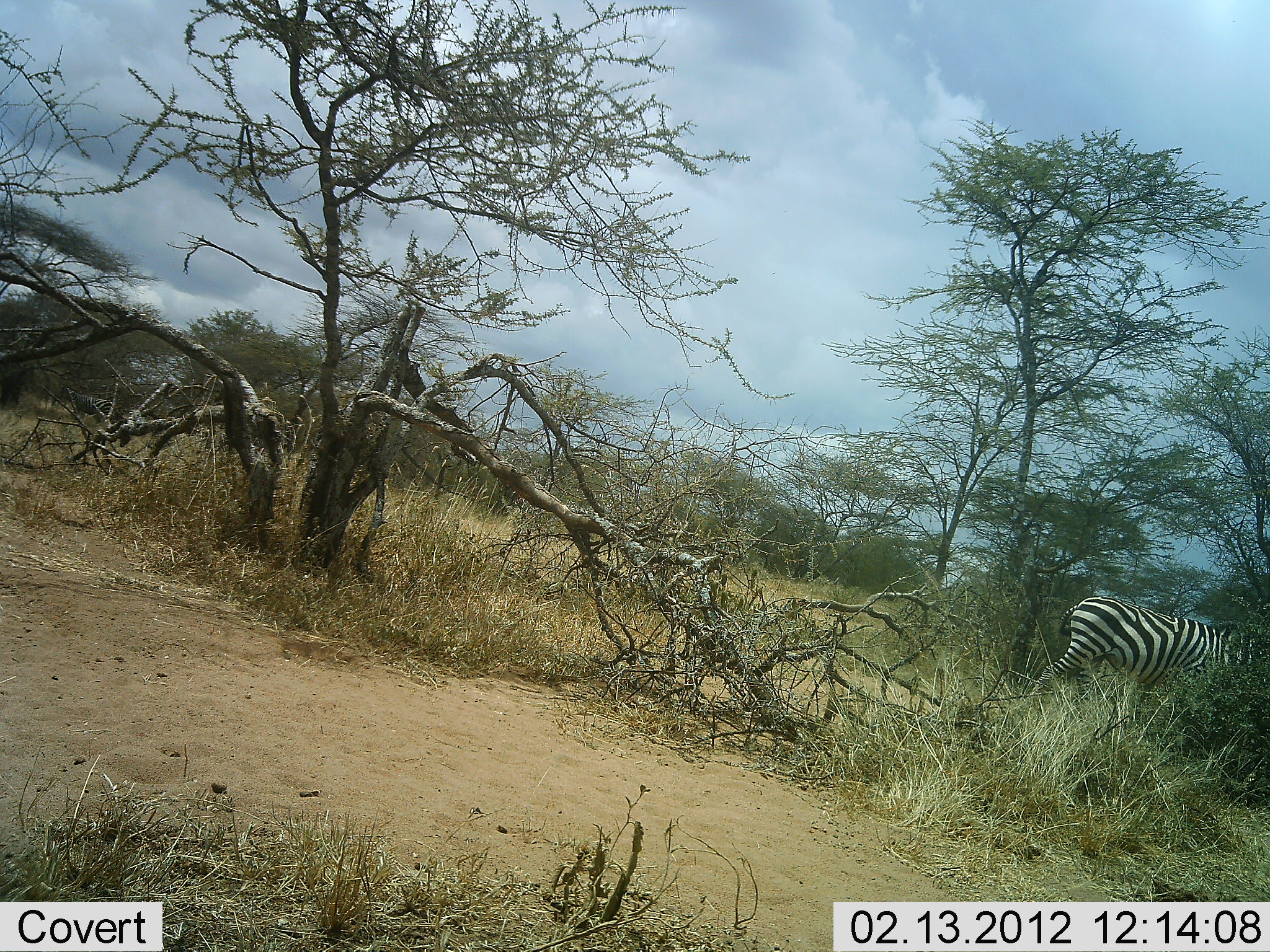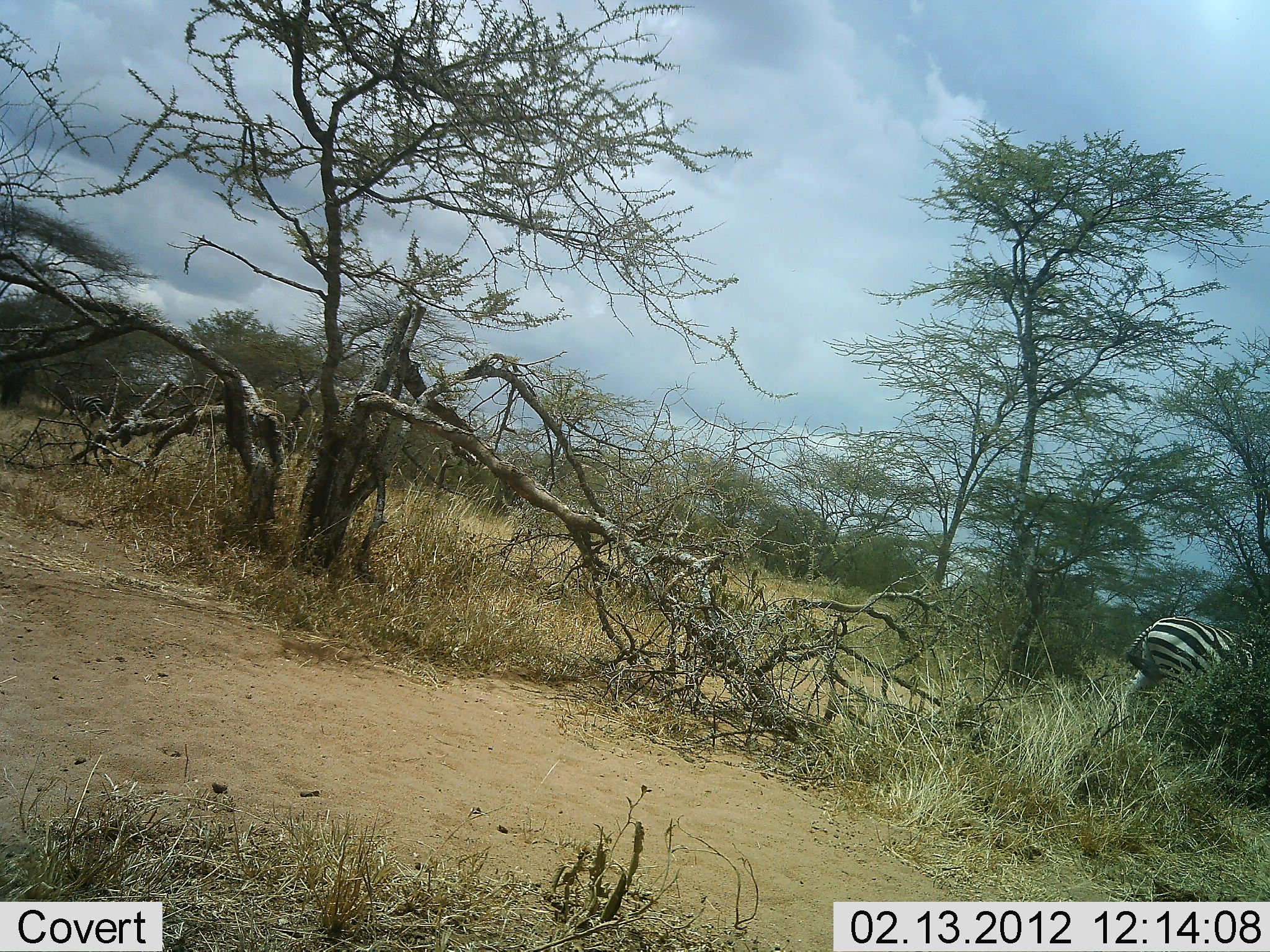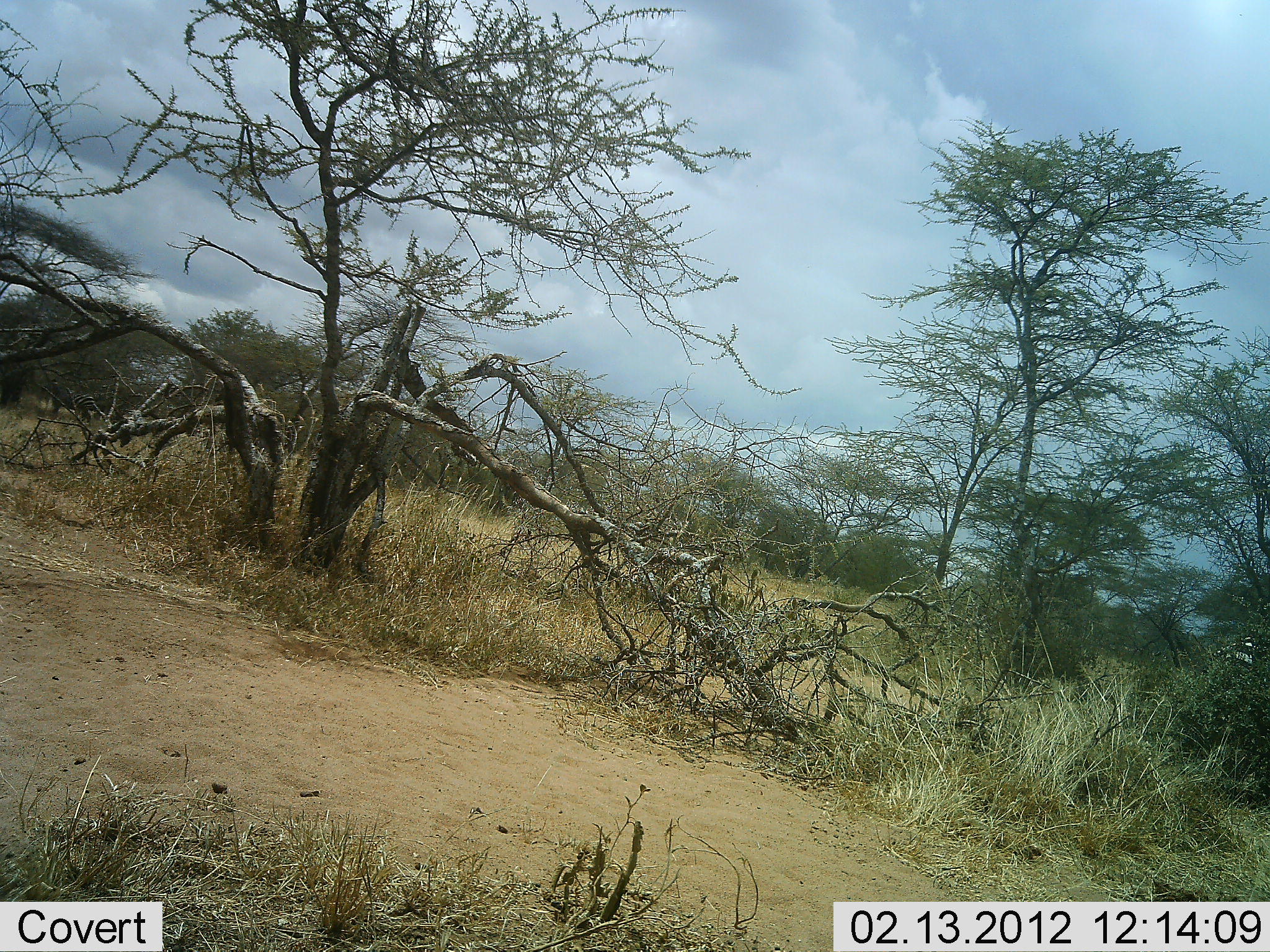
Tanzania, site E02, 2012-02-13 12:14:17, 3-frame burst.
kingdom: Animalia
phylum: Chordata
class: Mammalia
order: Perissodactyla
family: Equidae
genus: Equus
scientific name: Equus quagga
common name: plains zebra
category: zebra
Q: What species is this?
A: Zebra (plains zebra) (Equus quagga).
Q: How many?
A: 1.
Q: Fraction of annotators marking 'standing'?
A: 6%.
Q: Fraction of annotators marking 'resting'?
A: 0%.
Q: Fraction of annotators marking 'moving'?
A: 88%.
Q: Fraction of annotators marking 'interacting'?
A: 0%.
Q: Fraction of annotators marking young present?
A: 0%.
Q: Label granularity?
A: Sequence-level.